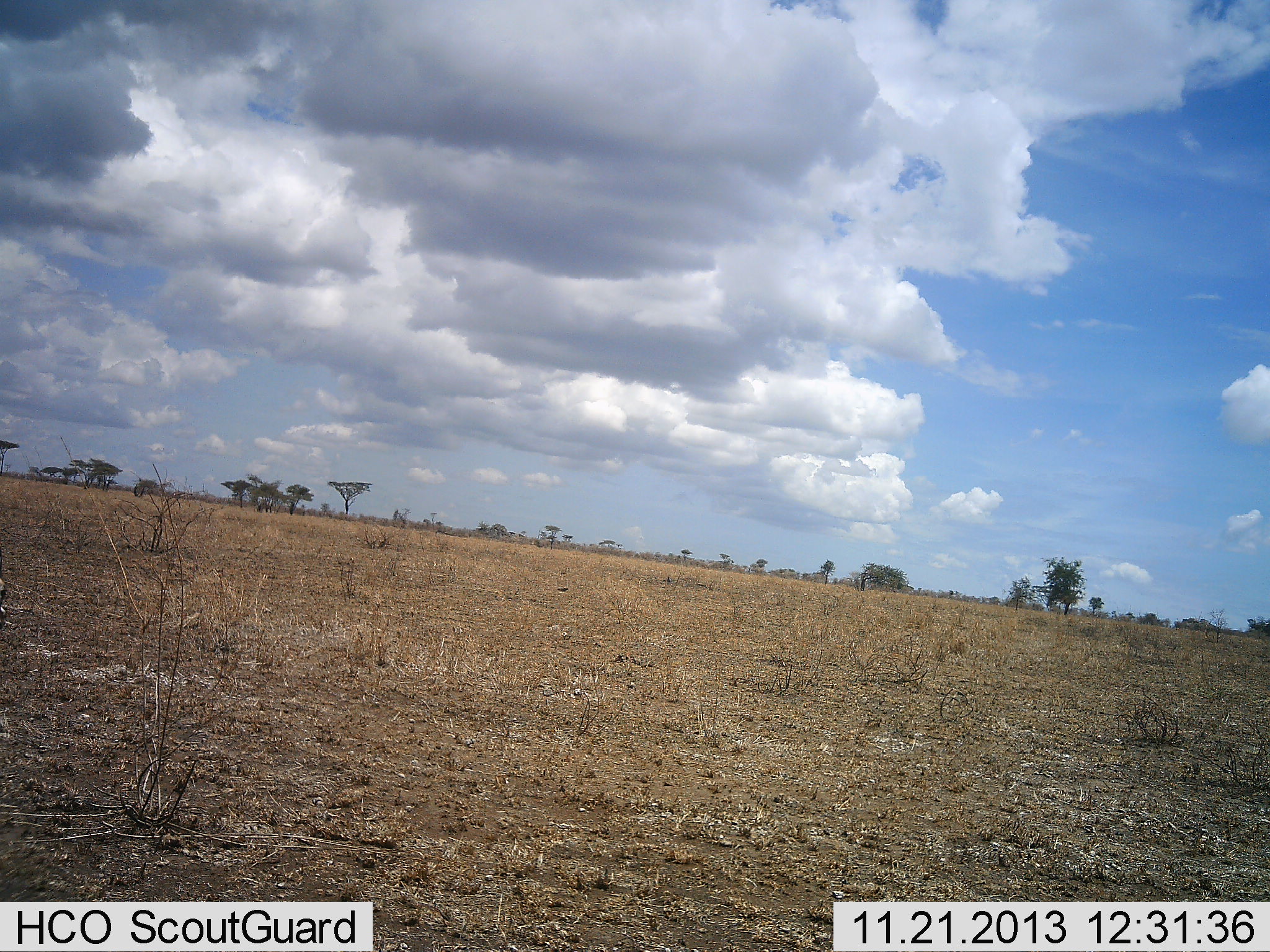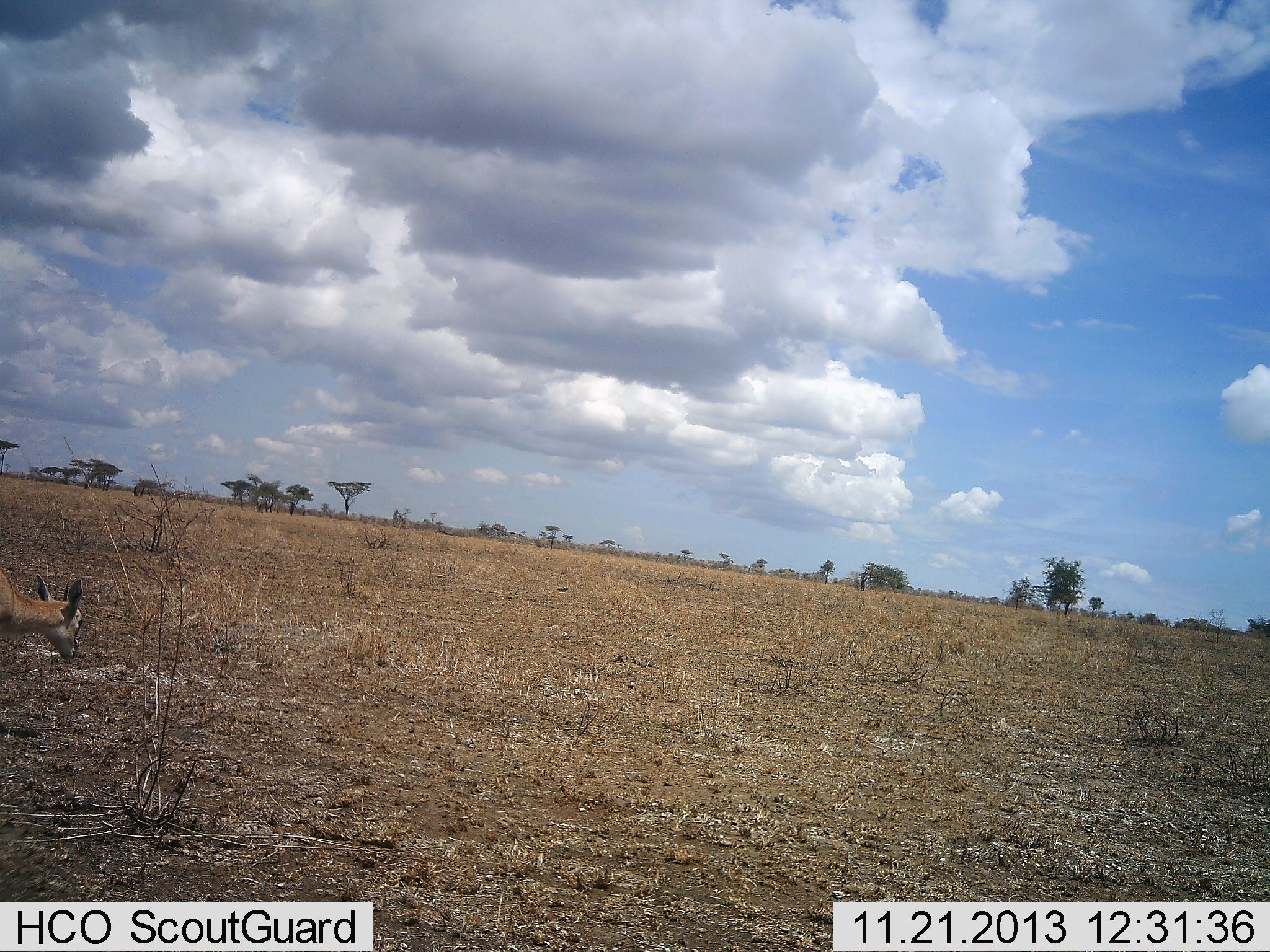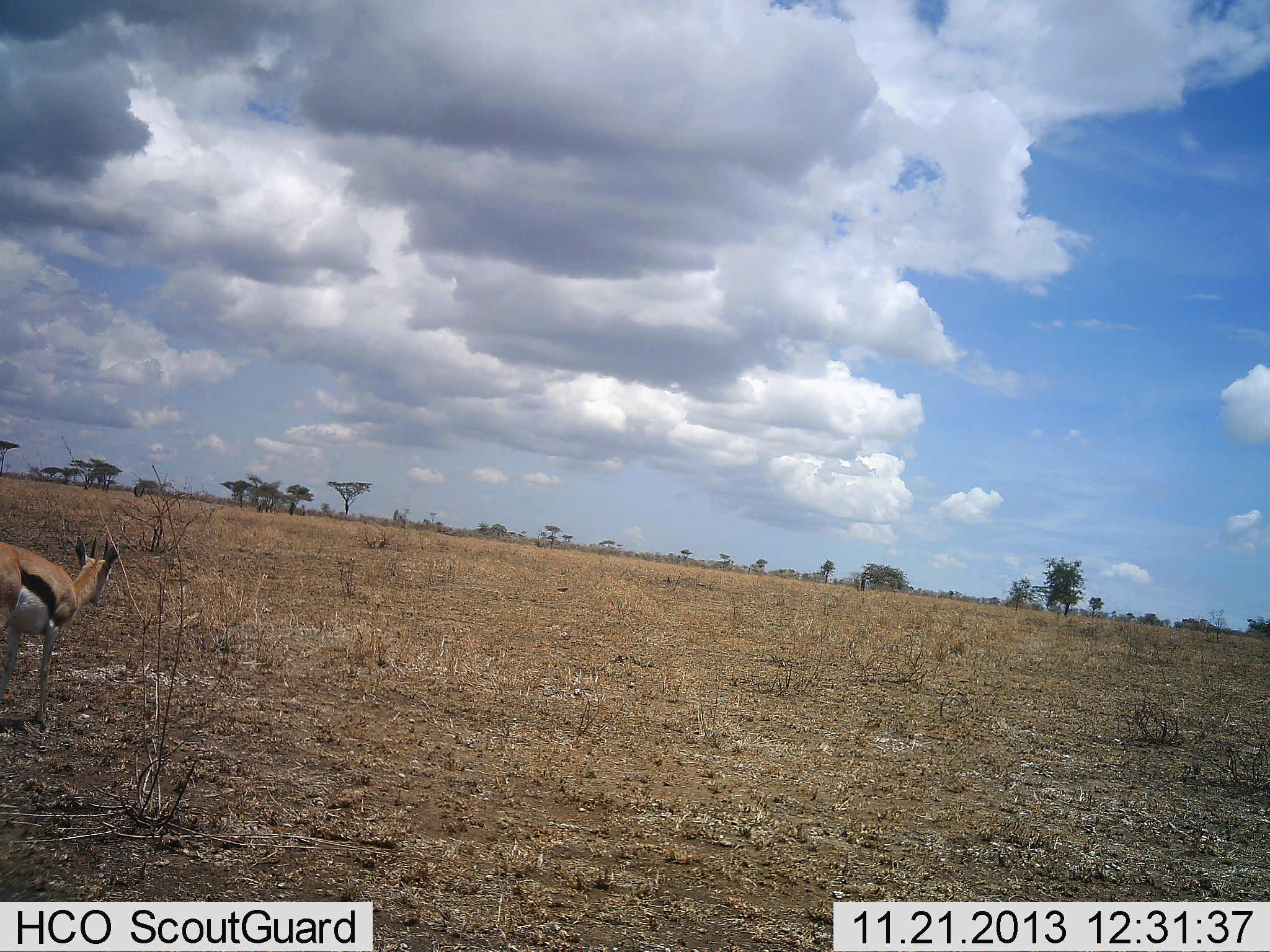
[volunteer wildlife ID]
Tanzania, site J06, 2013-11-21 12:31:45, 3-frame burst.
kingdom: Animalia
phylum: Chordata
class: Mammalia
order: Artiodactyla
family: Bovidae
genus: Eudorcas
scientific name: Eudorcas thomsonii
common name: thomson's gazelle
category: gazellethomsons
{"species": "gazellethomsons (thomson's gazelle) (Eudorcas thomsonii)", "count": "1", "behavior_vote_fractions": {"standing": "20%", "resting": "0%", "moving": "70%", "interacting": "0%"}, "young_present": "0%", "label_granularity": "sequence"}